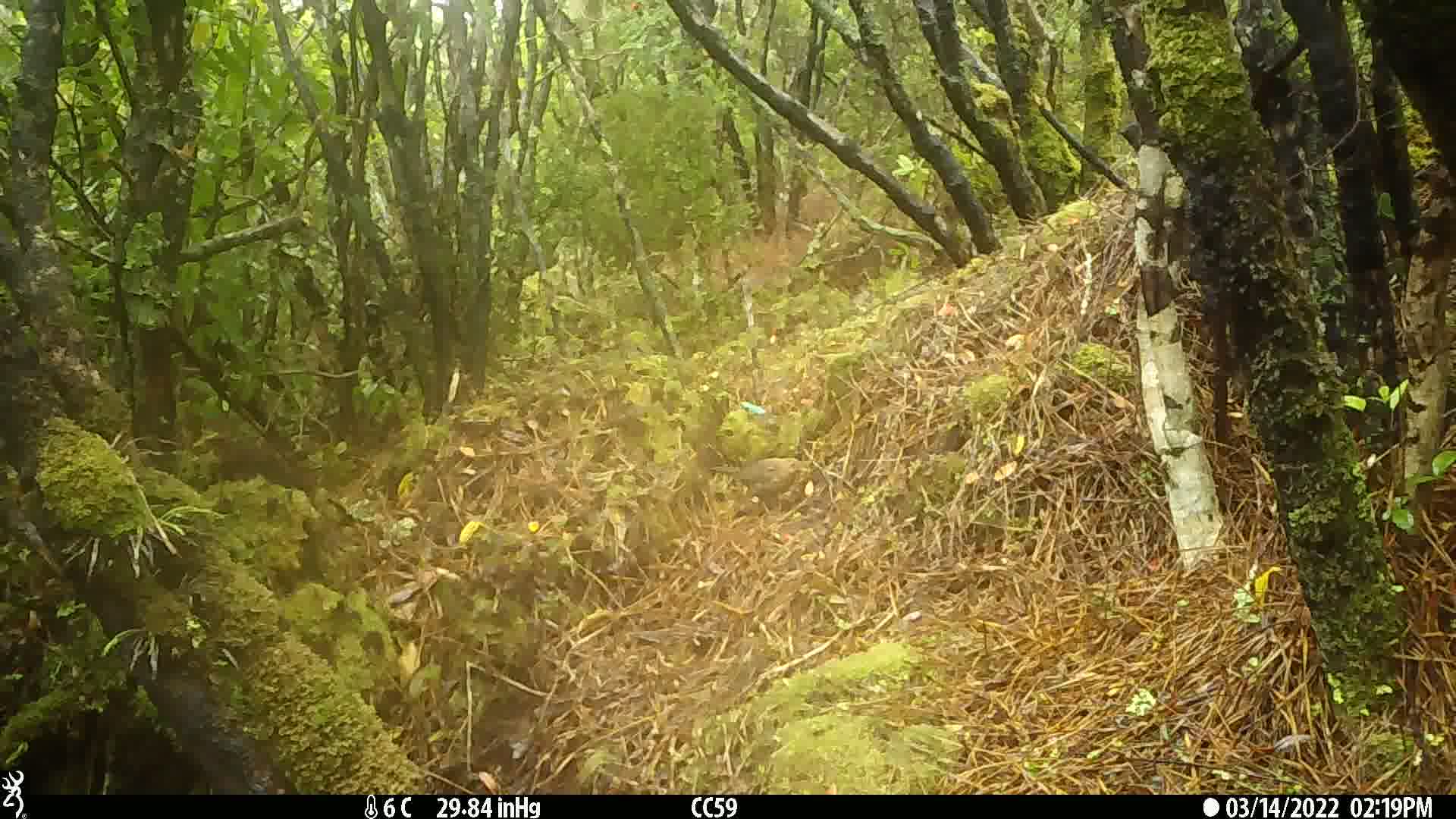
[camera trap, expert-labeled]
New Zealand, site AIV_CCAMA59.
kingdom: Animalia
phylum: Chordata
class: Aves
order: Passeriformes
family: Turdidae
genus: Turdus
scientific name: Turdus merula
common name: eurasian blackbird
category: blackbird